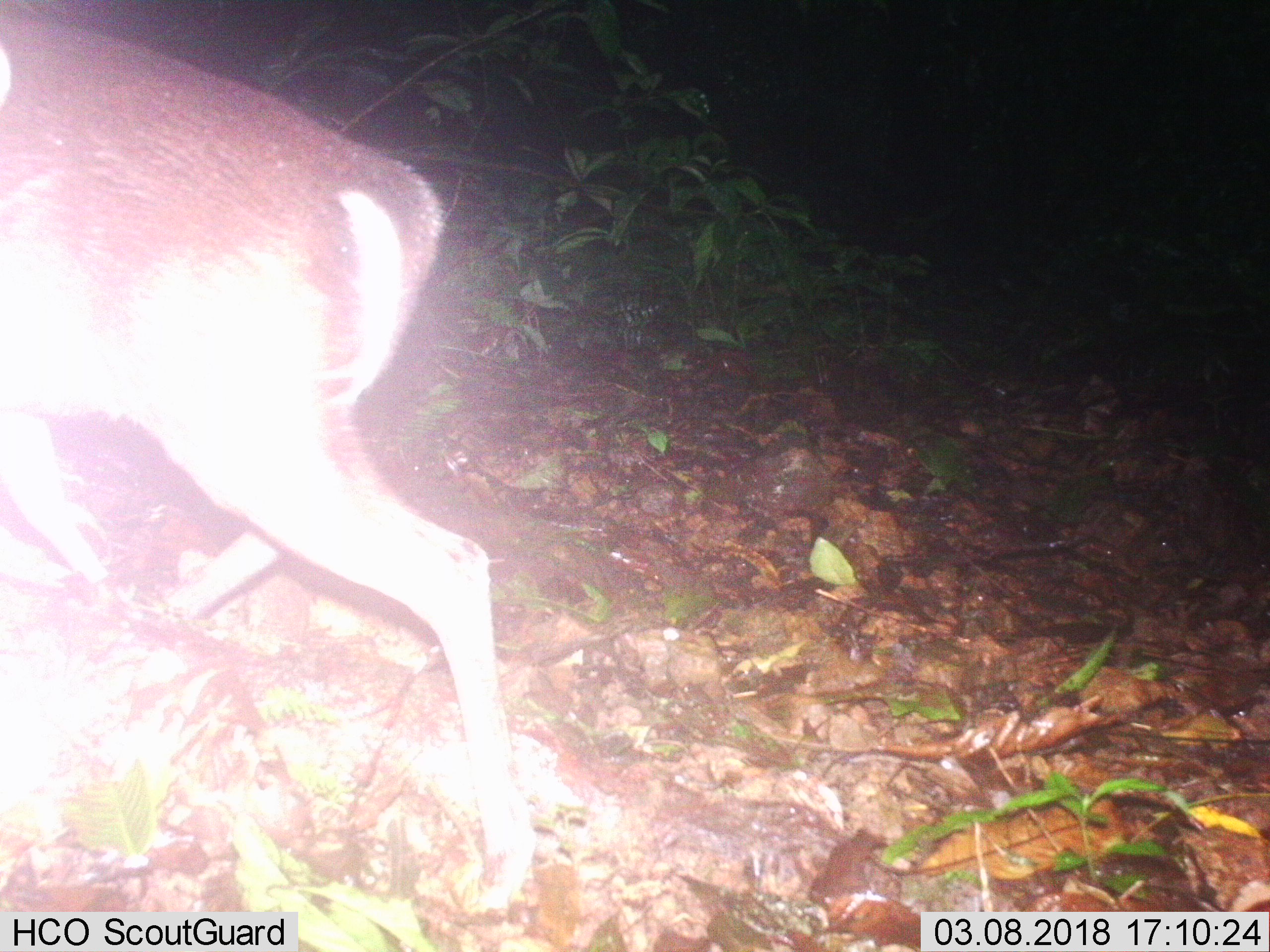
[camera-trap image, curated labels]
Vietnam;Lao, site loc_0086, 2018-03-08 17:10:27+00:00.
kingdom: Animalia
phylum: Chordata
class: Mammalia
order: Artiodactyla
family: Cervidae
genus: Muntiacus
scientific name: Muntiacus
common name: muntjacs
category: unidentified muntjac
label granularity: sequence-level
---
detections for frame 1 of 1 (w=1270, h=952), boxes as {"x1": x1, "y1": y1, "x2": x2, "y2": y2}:
unidentified muntjac: {"x1": 0, "y1": 0, "x2": 520, "y2": 911}